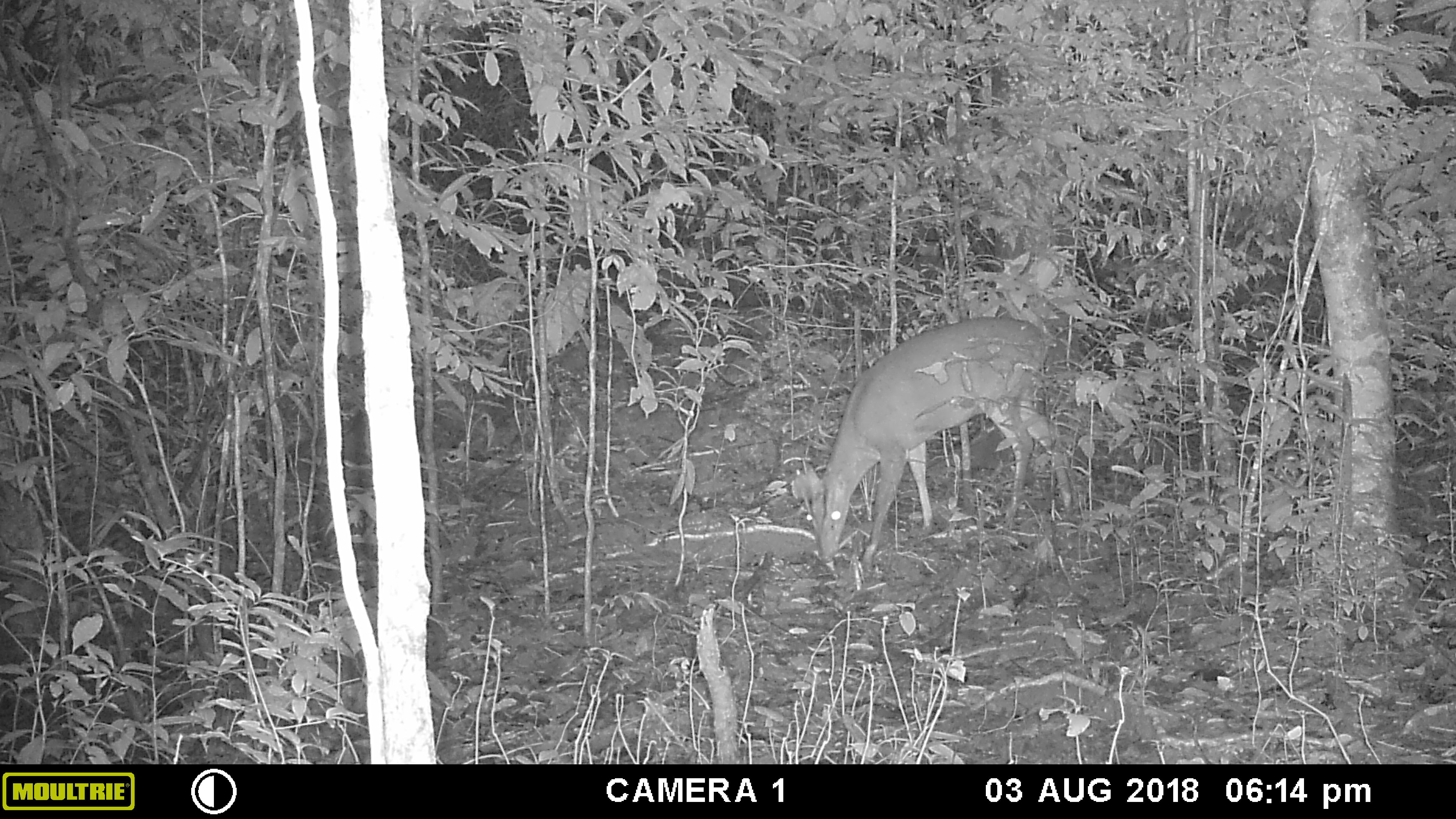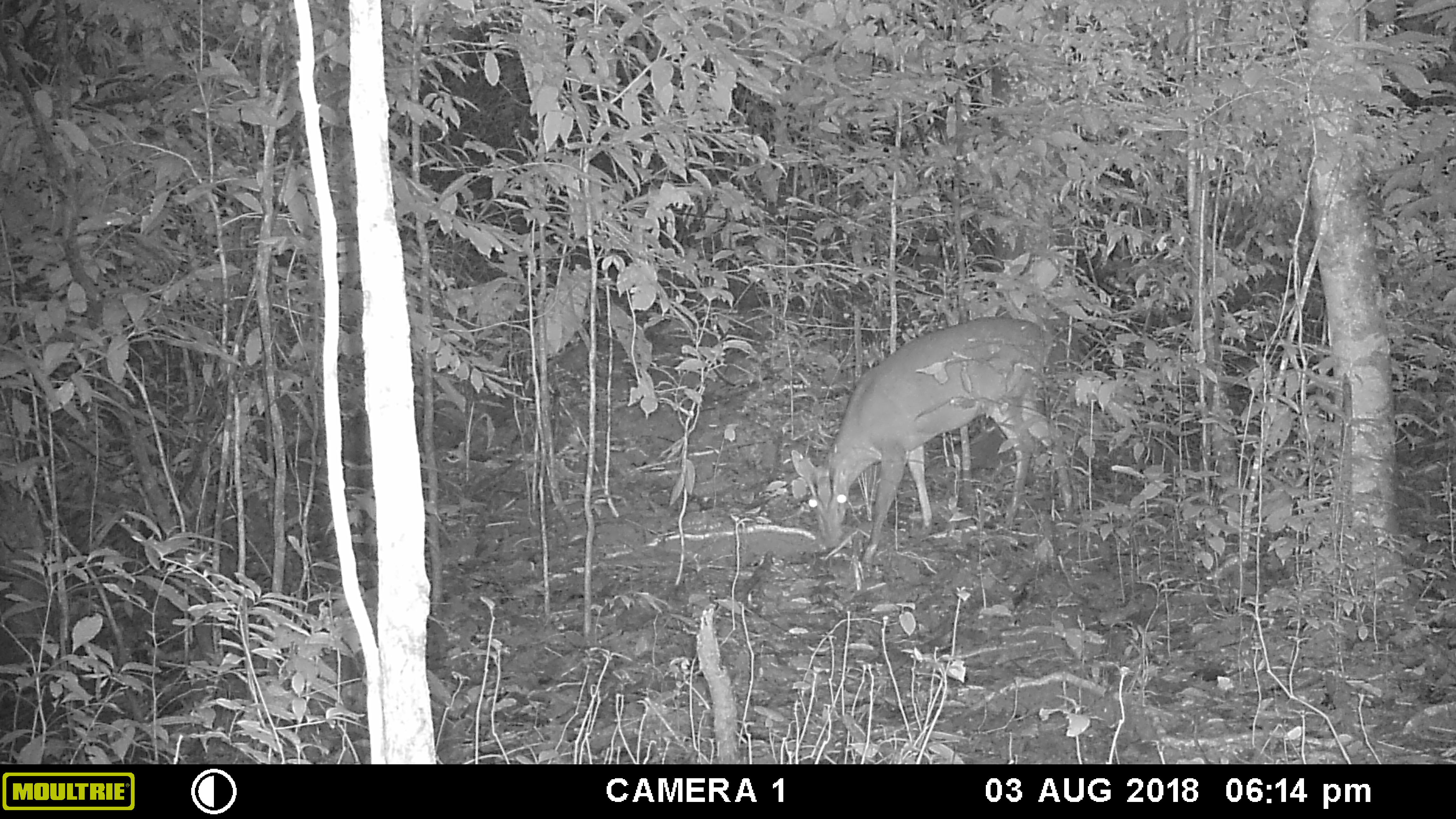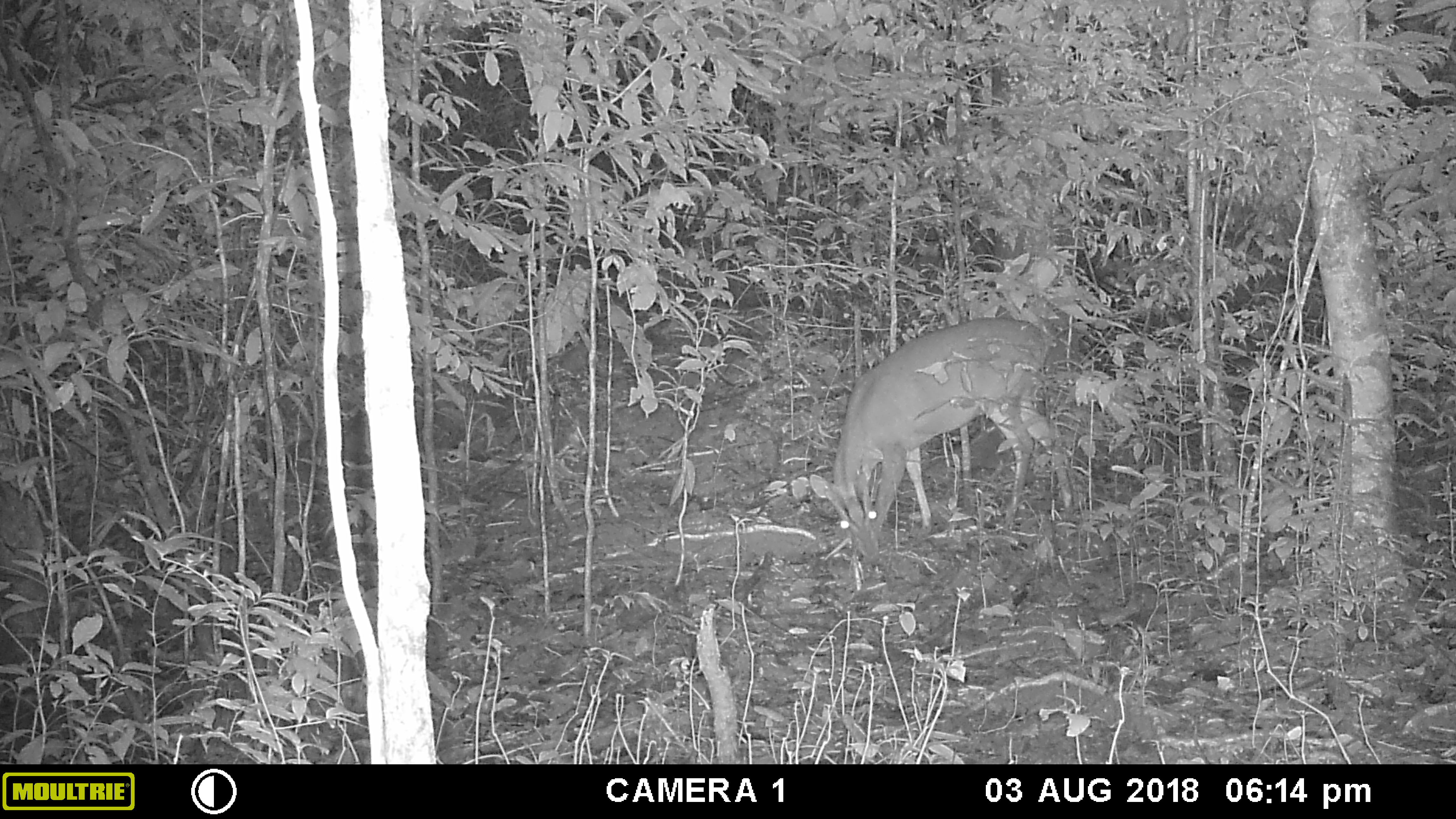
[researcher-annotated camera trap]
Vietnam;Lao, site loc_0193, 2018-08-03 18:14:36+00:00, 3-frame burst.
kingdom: Animalia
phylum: Chordata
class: Mammalia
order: Artiodactyla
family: Cervidae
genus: Muntiacus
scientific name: Muntiacus vuquangensis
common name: large-antlered muntjac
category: large antlered muntjac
Large antlered muntjac (large-antlered muntjac) (Muntiacus vuquangensis). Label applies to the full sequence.